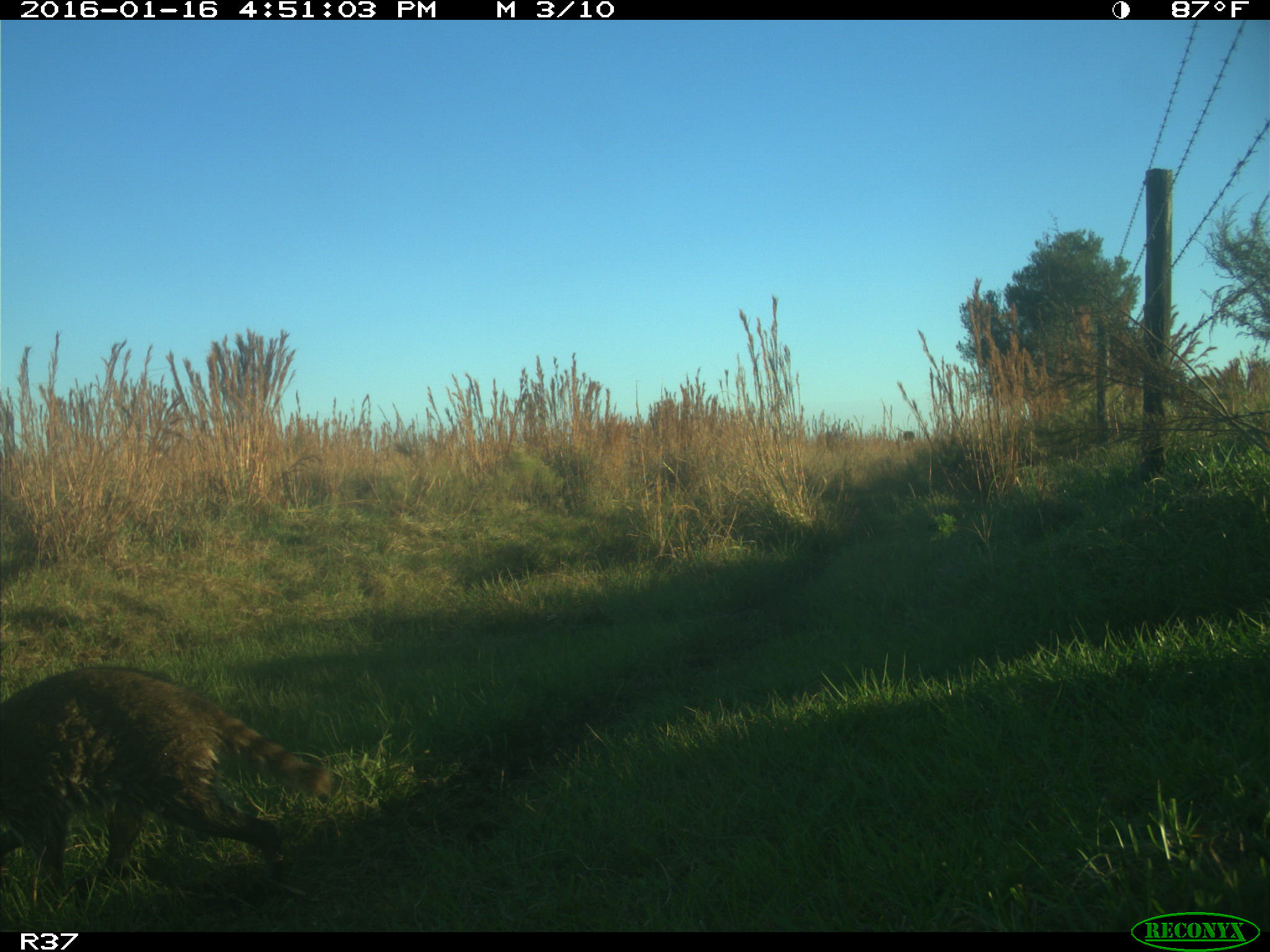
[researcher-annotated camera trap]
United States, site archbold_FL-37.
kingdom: Animalia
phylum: Chordata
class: Mammalia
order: Carnivora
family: Procyonidae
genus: Procyon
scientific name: Procyon lotor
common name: common raccoon